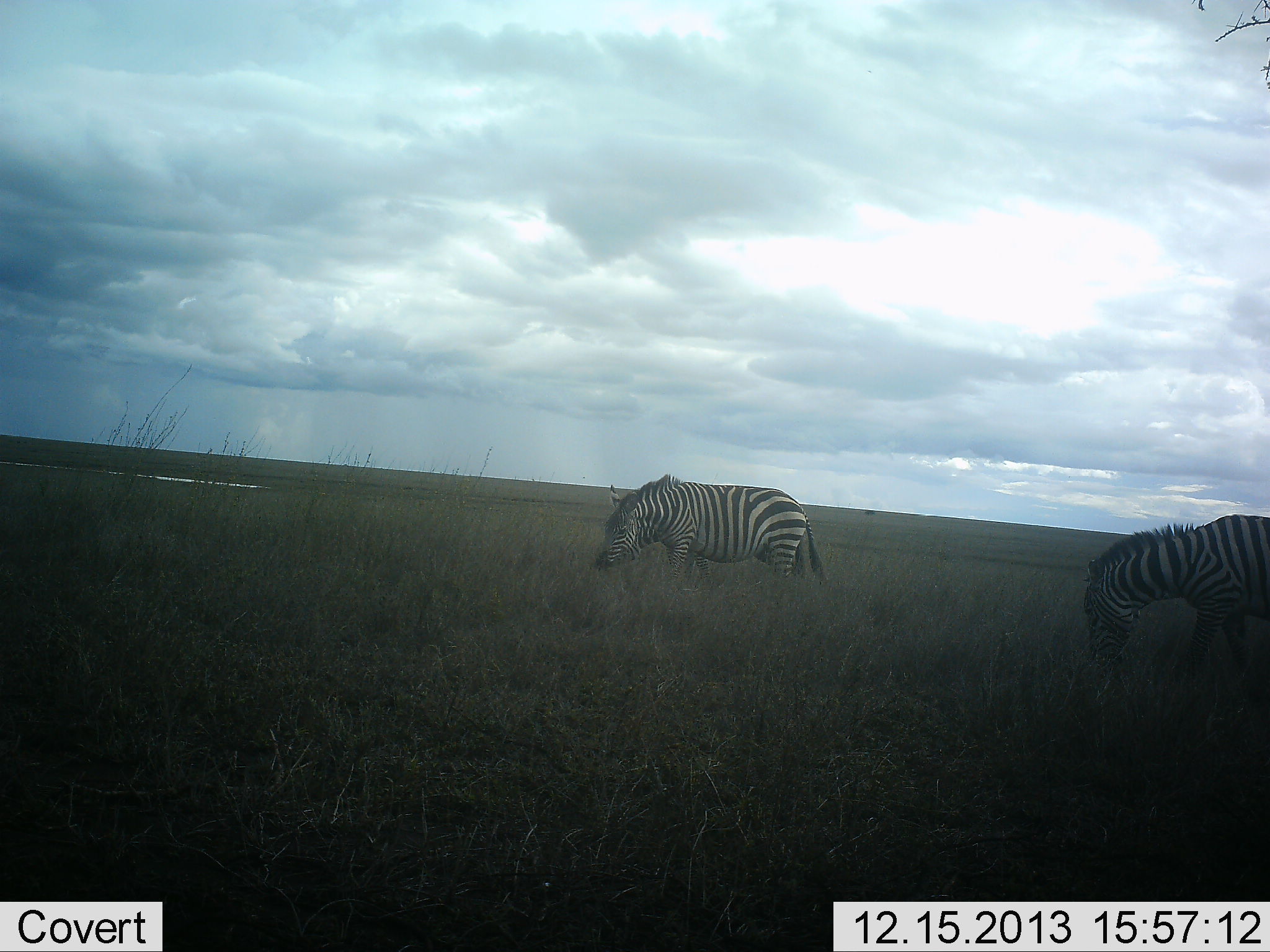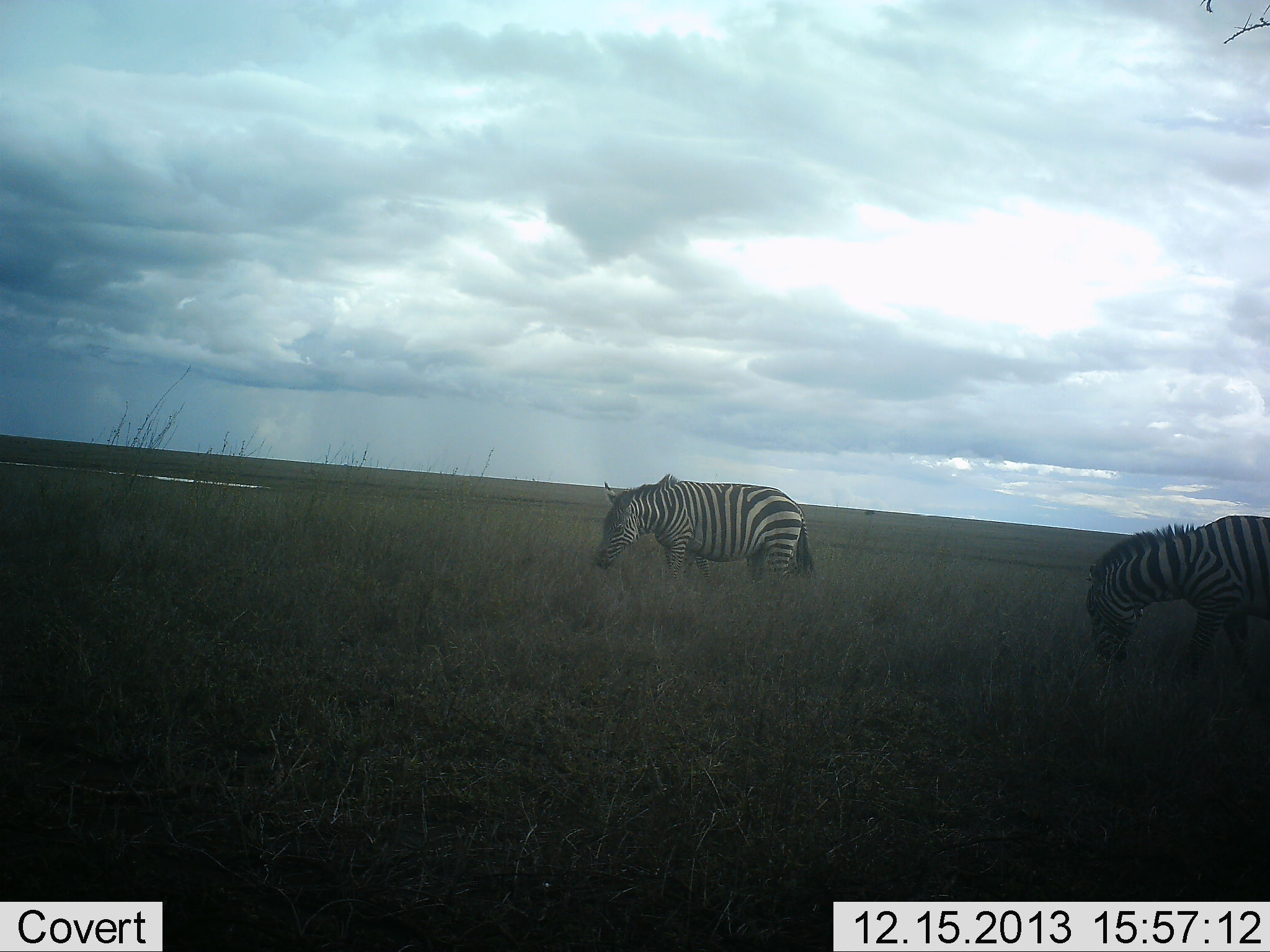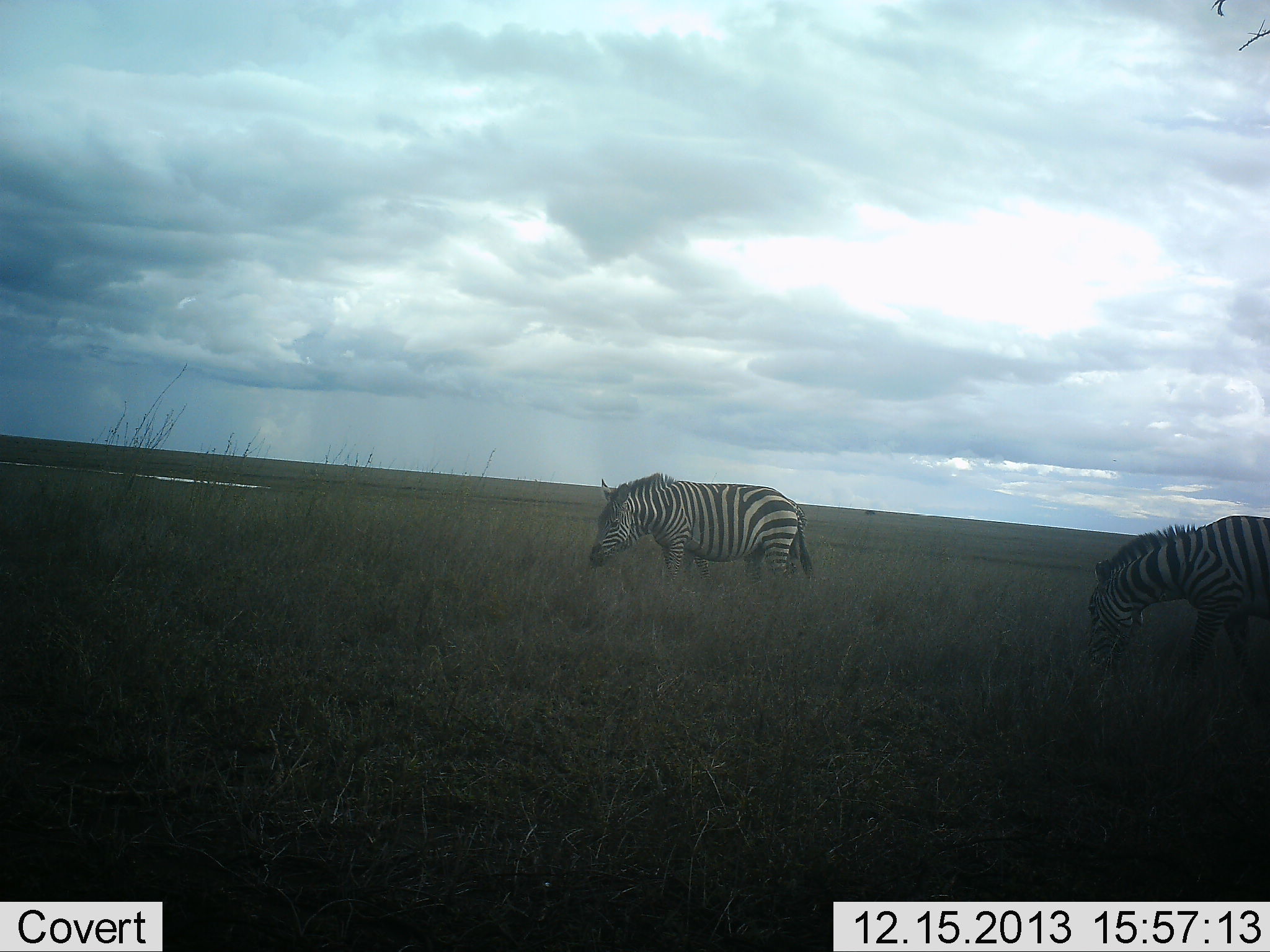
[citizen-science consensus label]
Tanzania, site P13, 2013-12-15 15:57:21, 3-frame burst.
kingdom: Animalia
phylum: Chordata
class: Mammalia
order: Perissodactyla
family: Equidae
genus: Equus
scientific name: Equus quagga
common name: plains zebra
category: zebra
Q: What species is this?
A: Zebra (plains zebra) (Equus quagga).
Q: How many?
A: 2.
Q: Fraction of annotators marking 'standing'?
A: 20%.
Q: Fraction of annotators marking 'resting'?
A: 0%.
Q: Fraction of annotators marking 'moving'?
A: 0%.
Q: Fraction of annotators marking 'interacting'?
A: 0%.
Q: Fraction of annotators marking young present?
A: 0%.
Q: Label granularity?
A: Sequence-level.